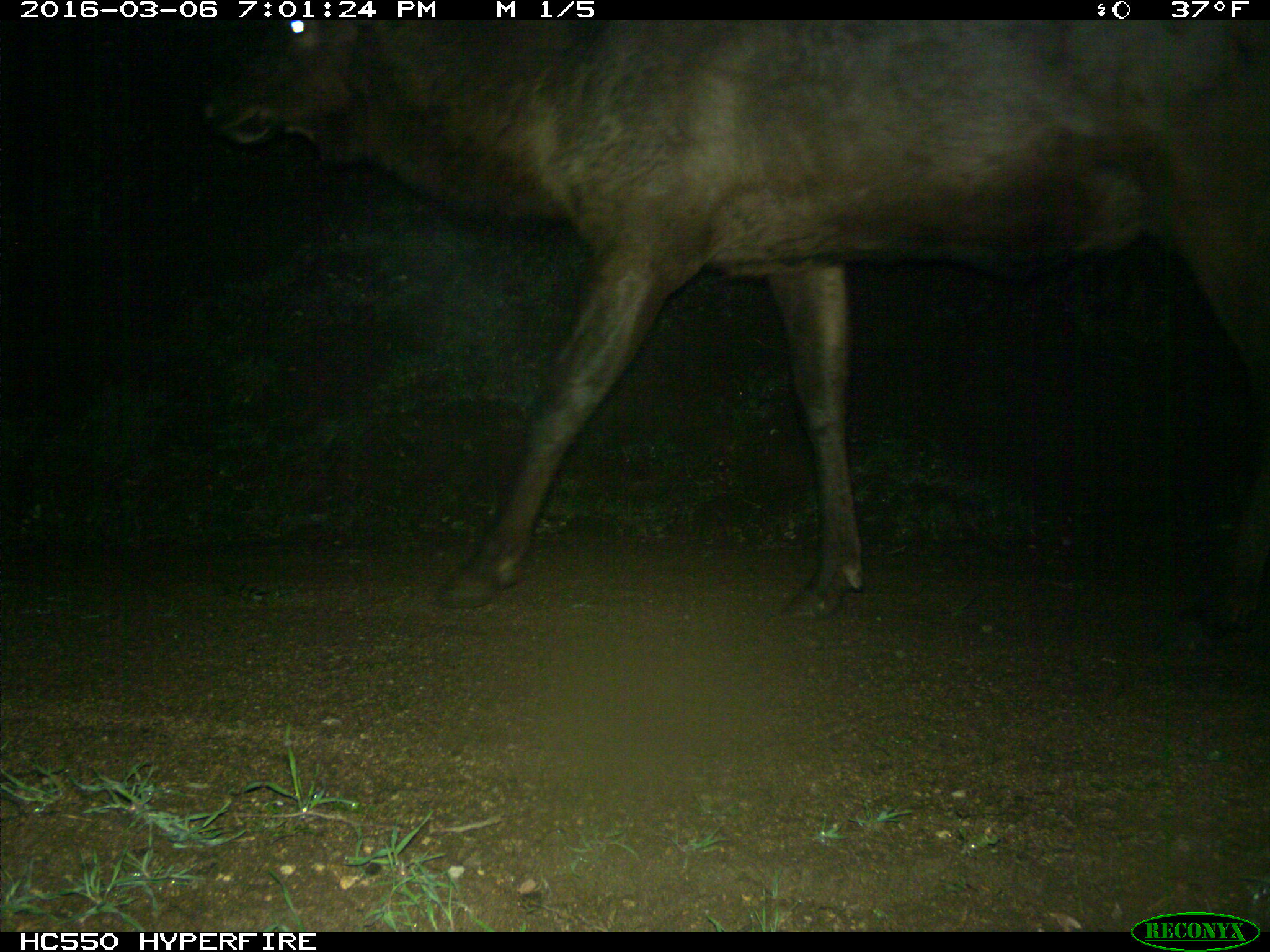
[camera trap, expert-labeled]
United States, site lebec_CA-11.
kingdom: Animalia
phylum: Chordata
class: Mammalia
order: Artiodactyla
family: Cervidae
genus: Cervus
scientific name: Cervus canadensis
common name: elk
Cervus canadensis (elk).